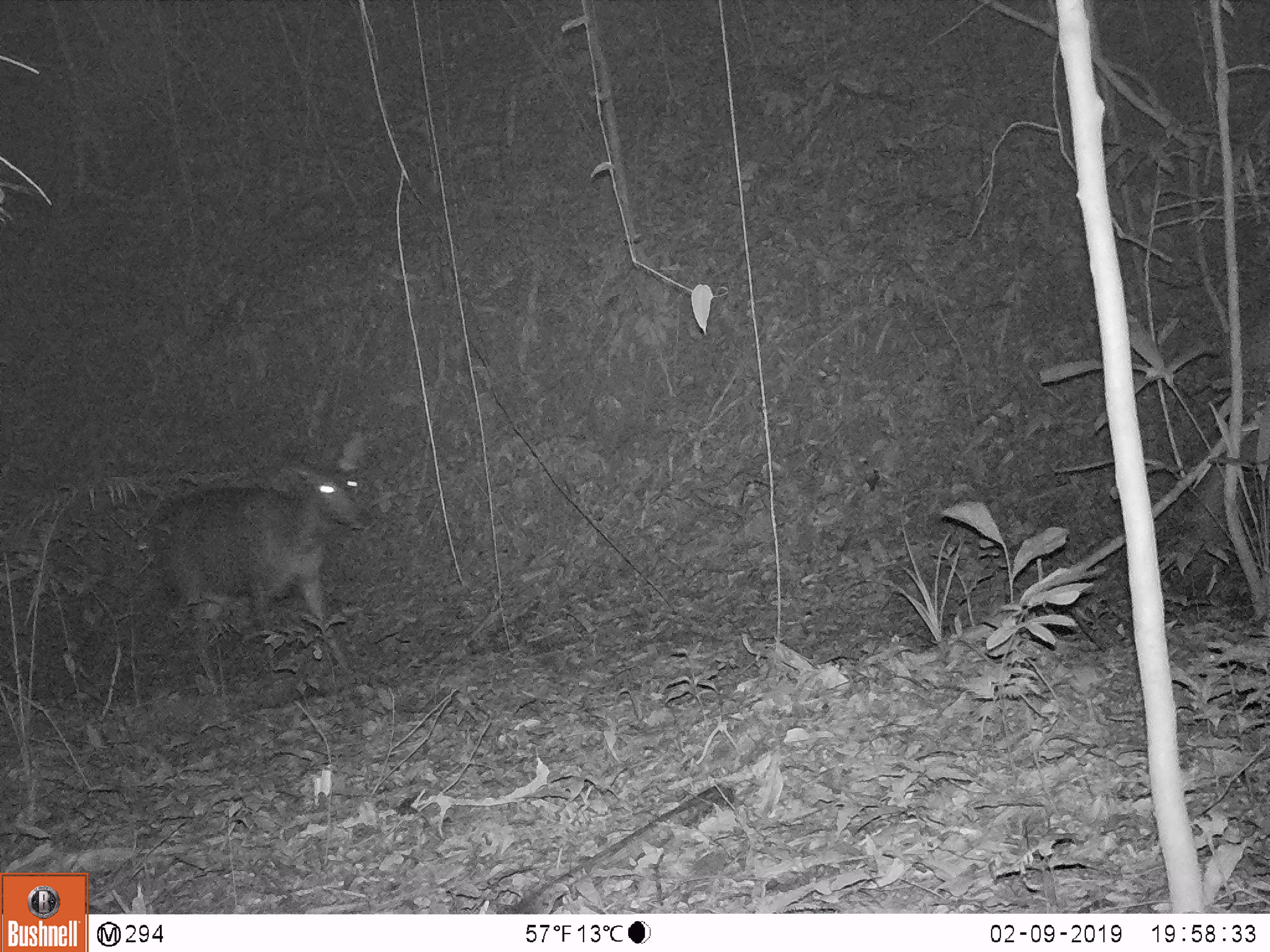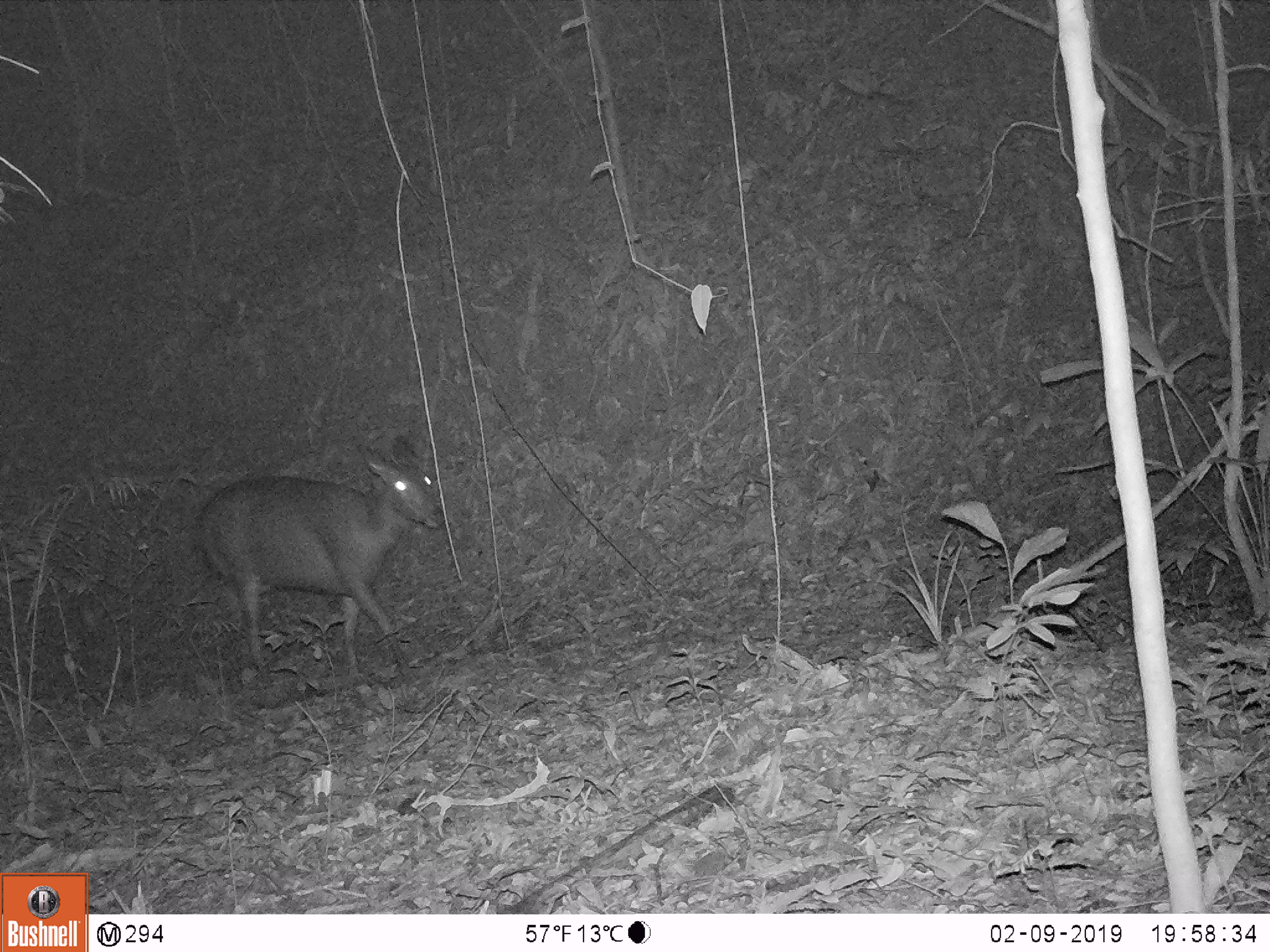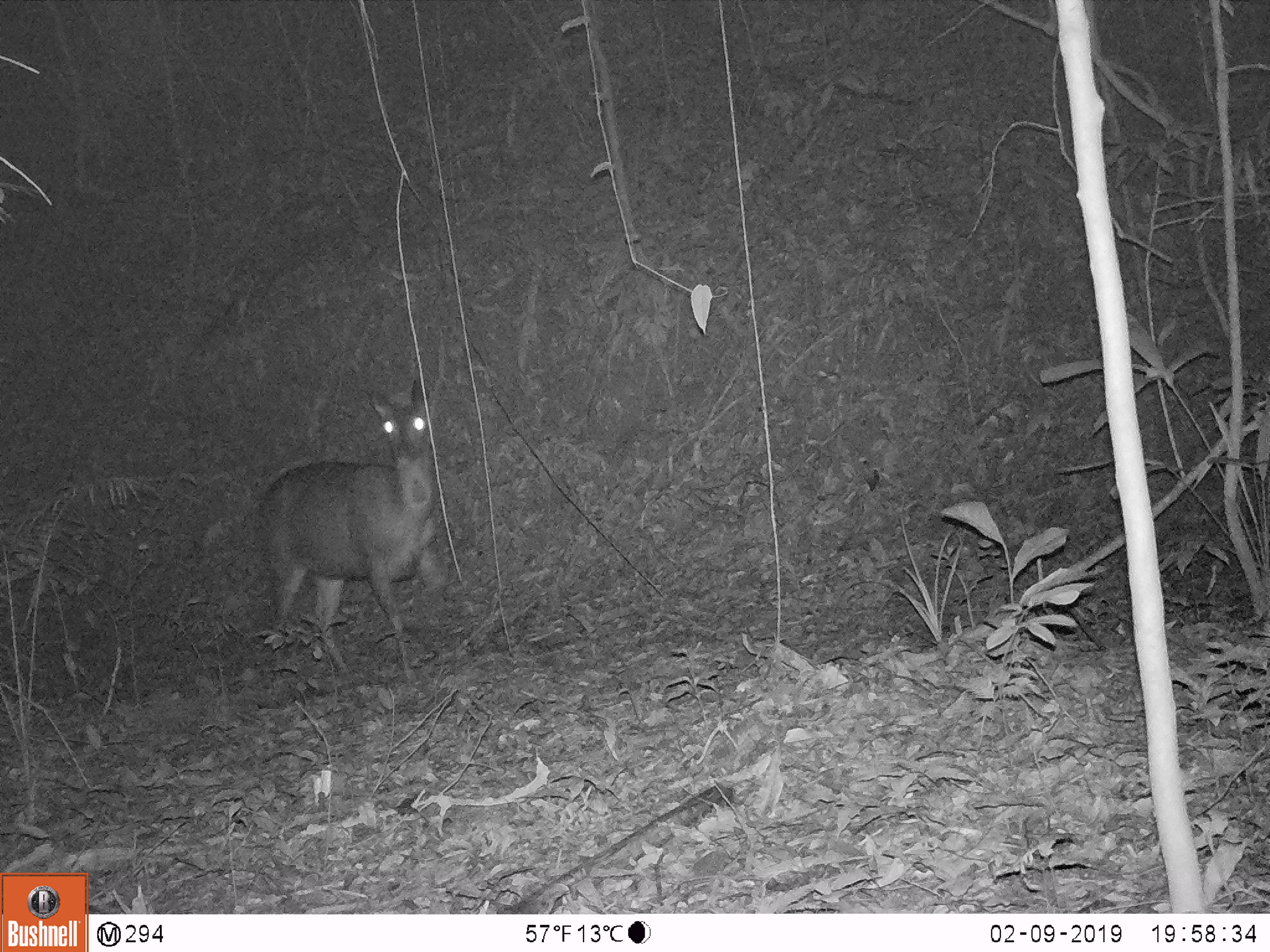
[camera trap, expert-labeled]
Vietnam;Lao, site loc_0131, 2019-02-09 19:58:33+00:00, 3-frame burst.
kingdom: Animalia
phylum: Chordata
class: Mammalia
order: Artiodactyla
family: Cervidae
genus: Rusa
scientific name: Rusa unicolor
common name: sambar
Sambar (Rusa unicolor). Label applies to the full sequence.